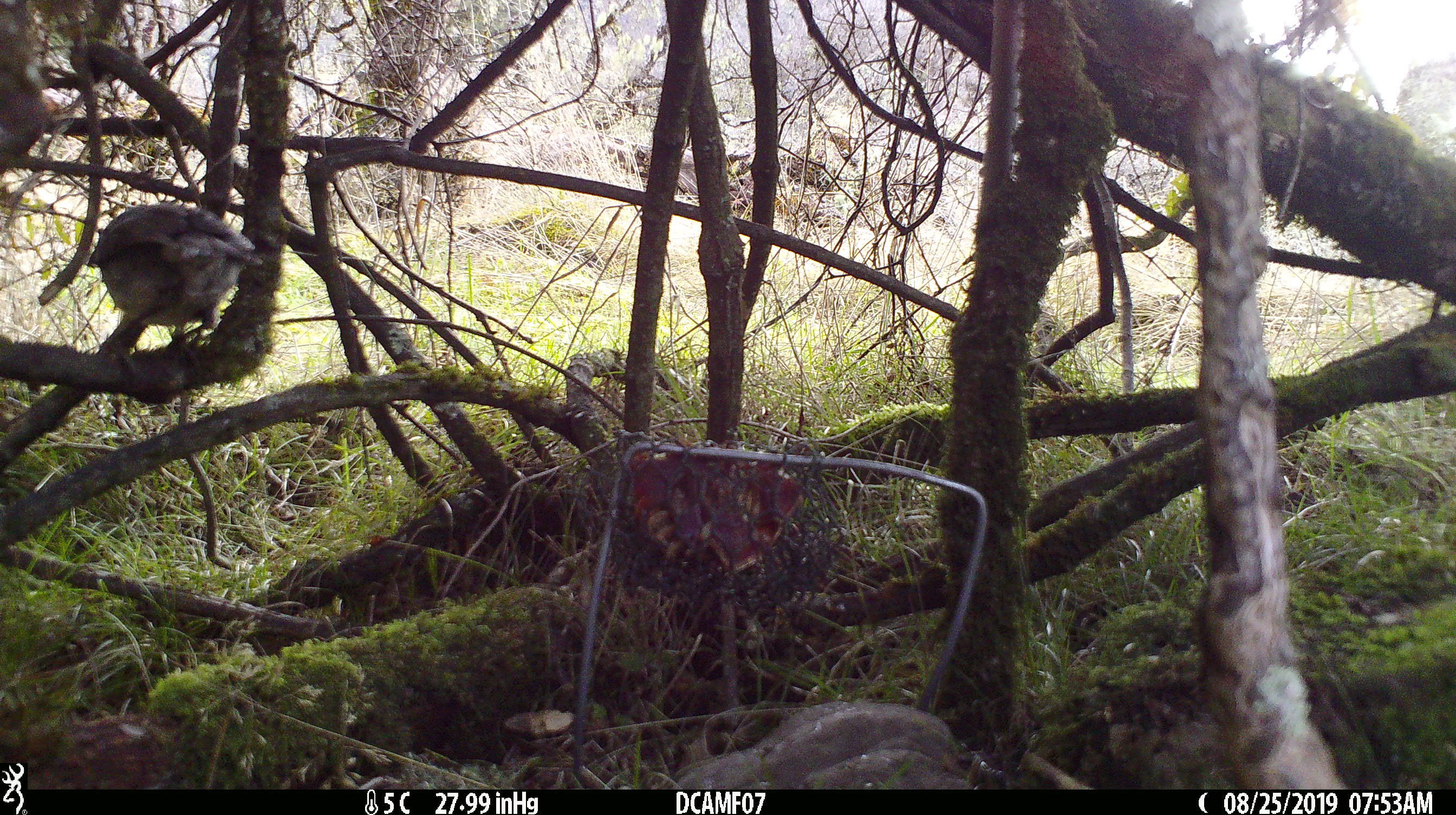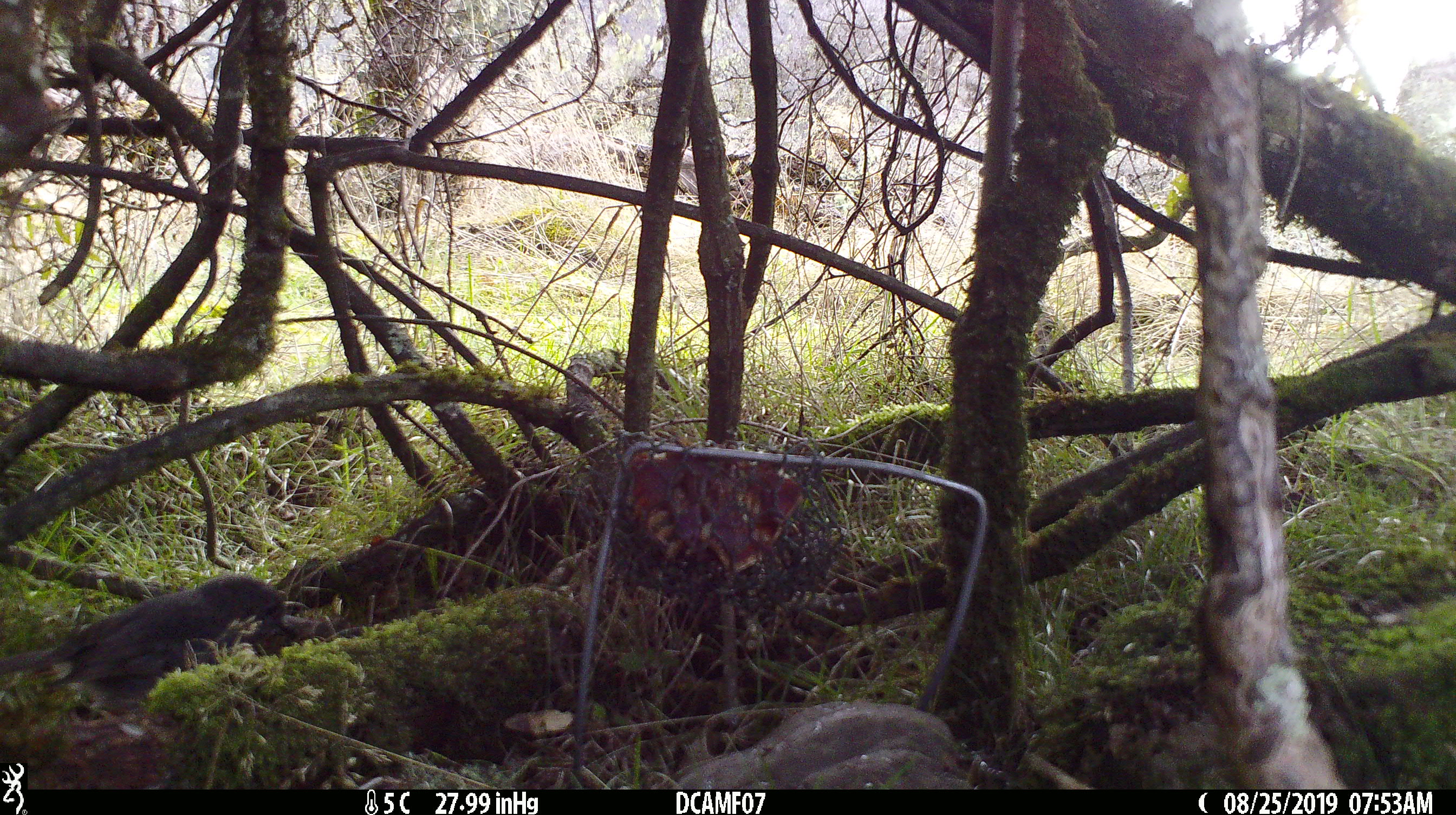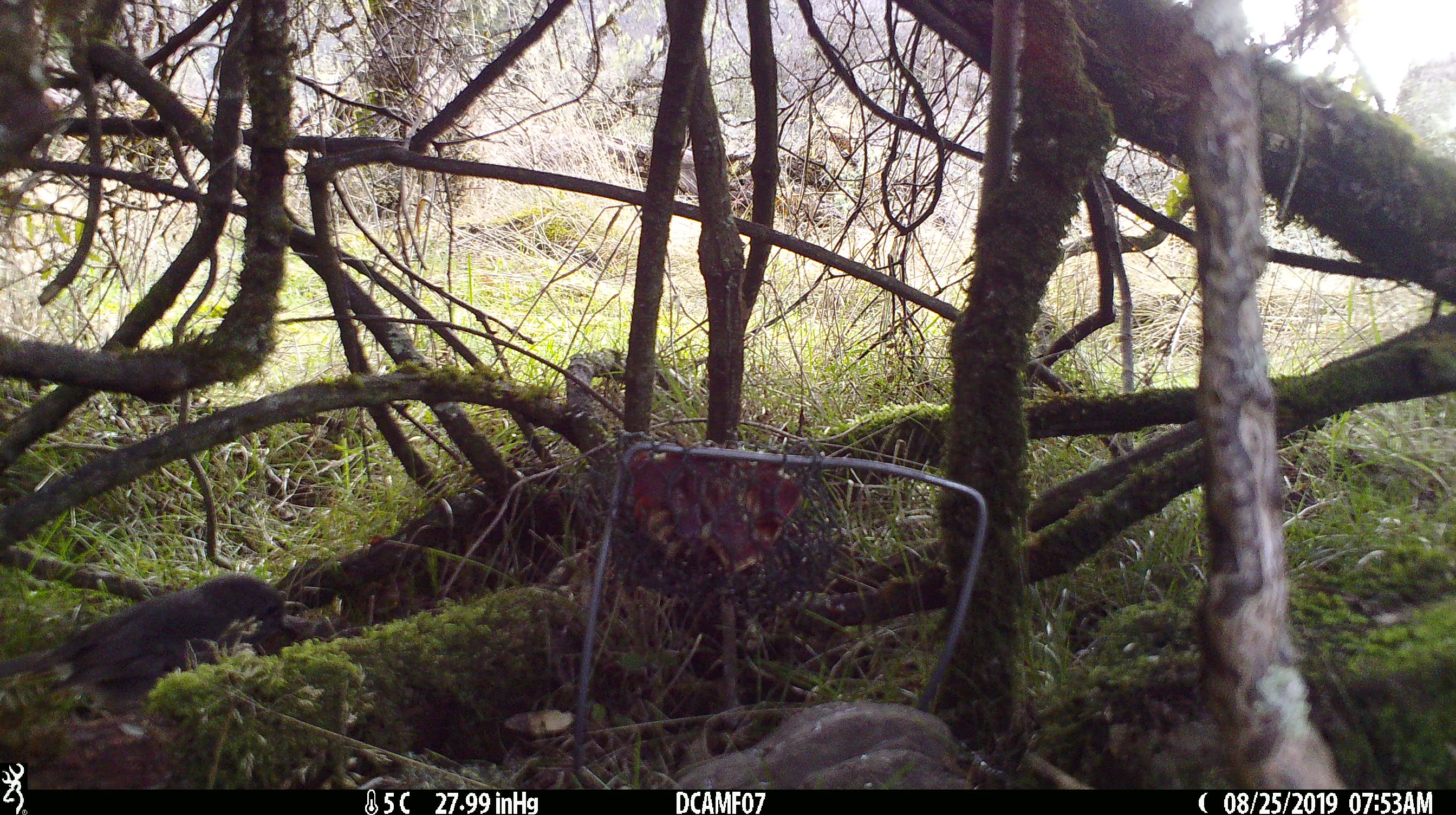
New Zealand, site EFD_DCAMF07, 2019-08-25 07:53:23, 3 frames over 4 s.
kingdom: Animalia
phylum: Chordata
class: Aves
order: Passeriformes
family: Petroicidae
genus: Petroica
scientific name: Petroica australis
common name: new zealand robin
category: robin